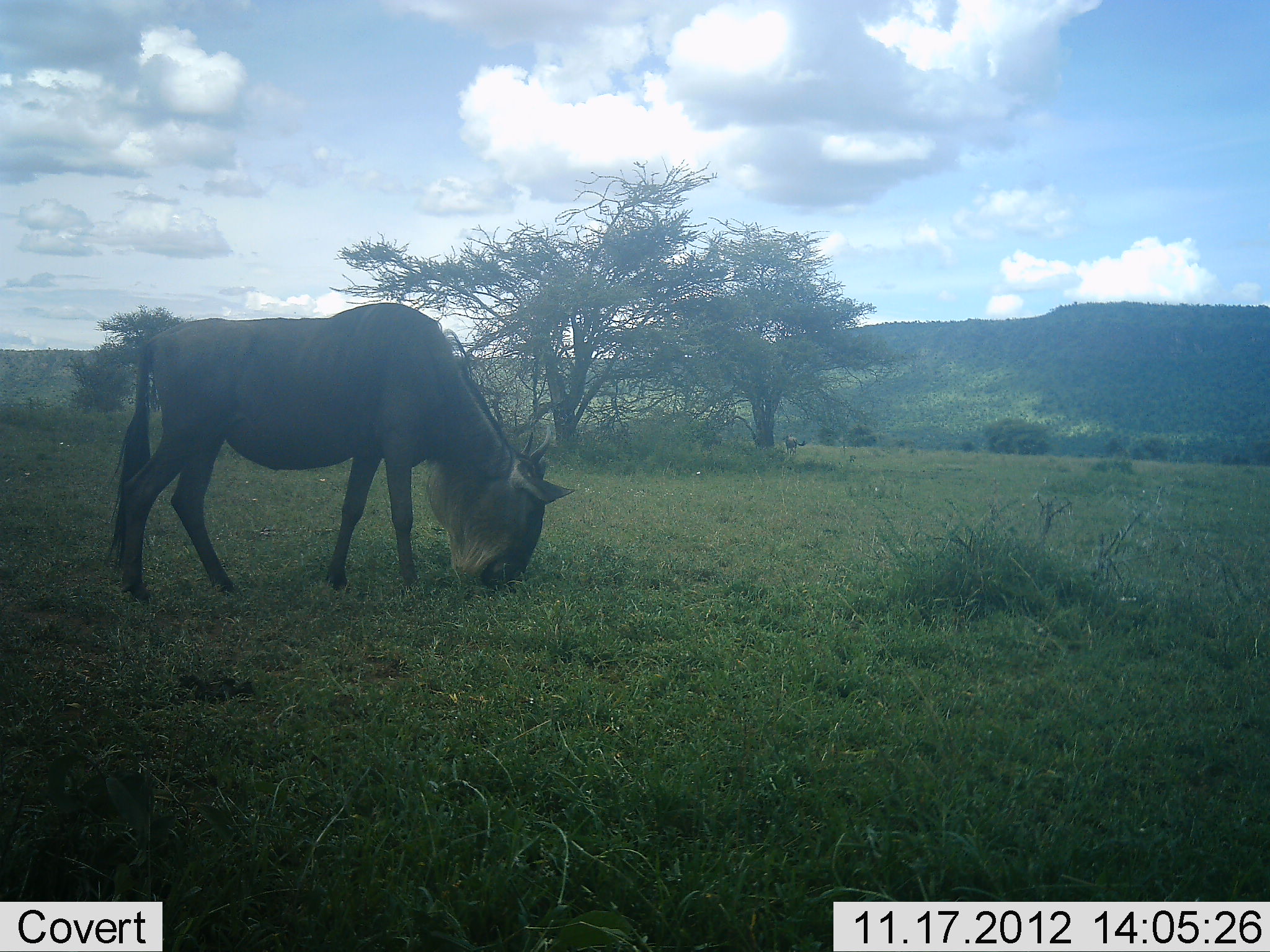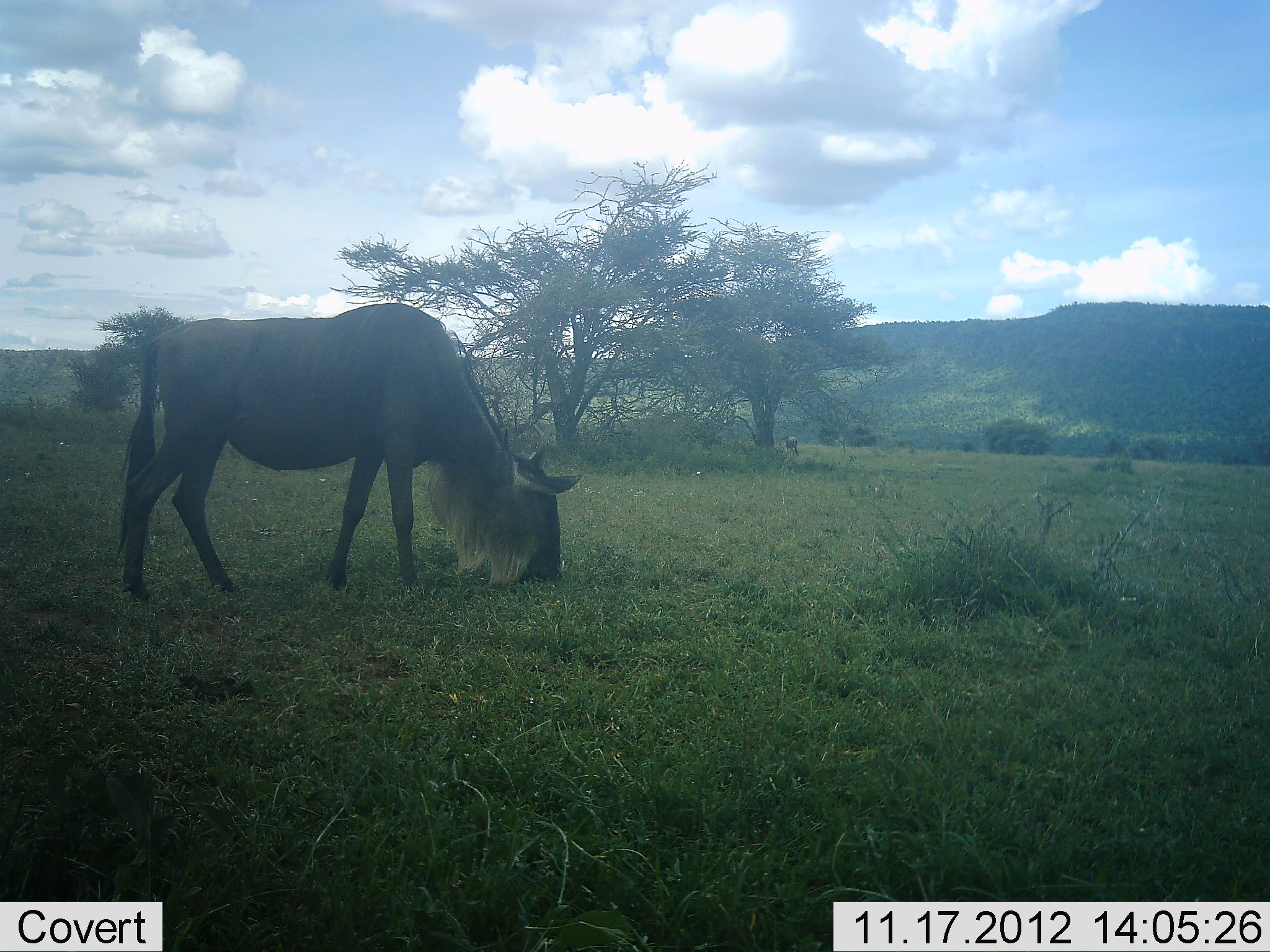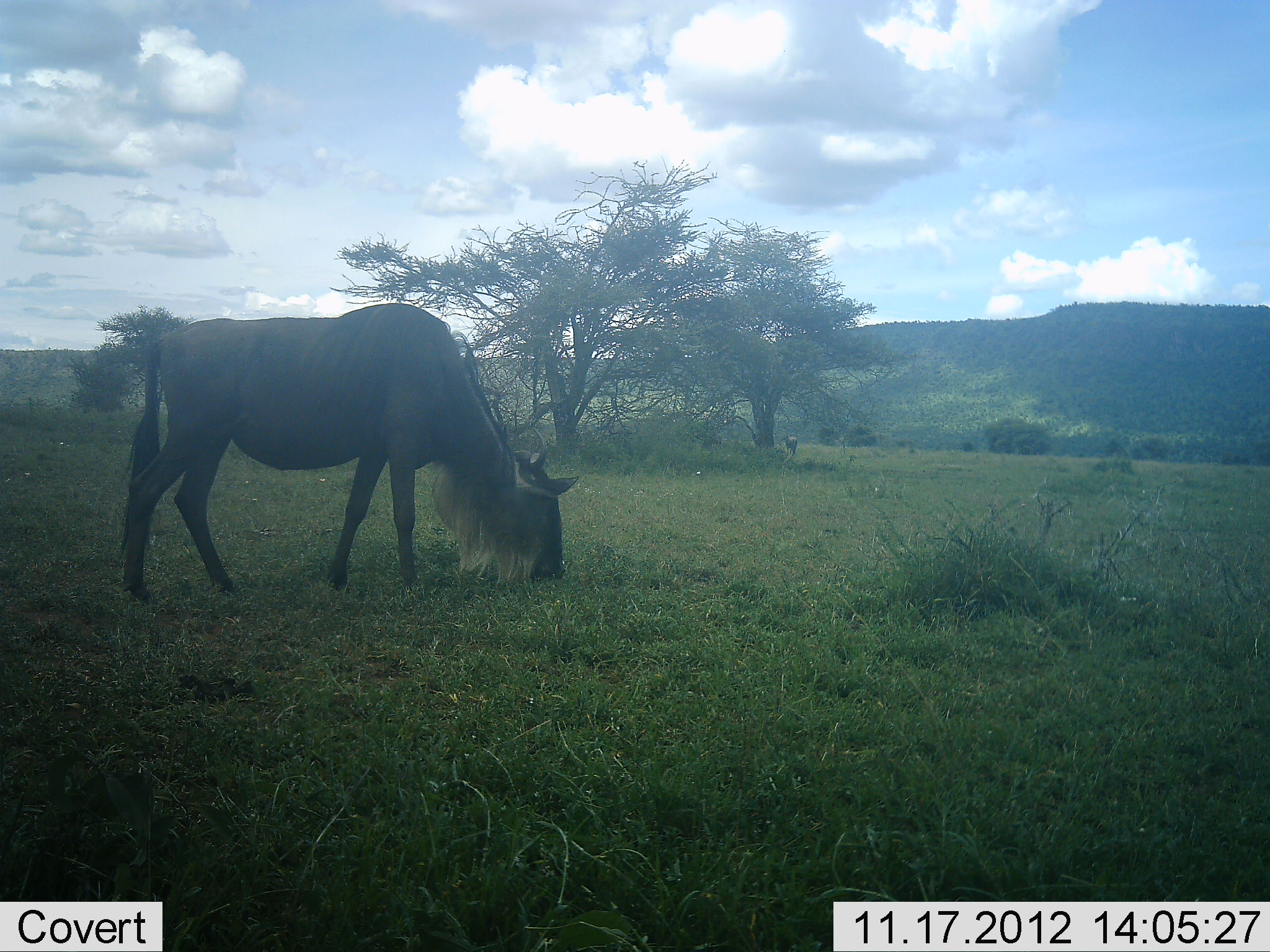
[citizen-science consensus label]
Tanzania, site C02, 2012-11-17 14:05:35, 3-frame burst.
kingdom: Animalia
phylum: Chordata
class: Mammalia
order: Artiodactyla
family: Bovidae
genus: Connochaetes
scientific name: Connochaetes taurinus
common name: blue wildebeest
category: wildebeest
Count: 1.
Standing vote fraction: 10%.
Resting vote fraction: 0%.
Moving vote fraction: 10%.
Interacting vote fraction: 0%.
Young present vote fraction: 0%.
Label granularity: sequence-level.